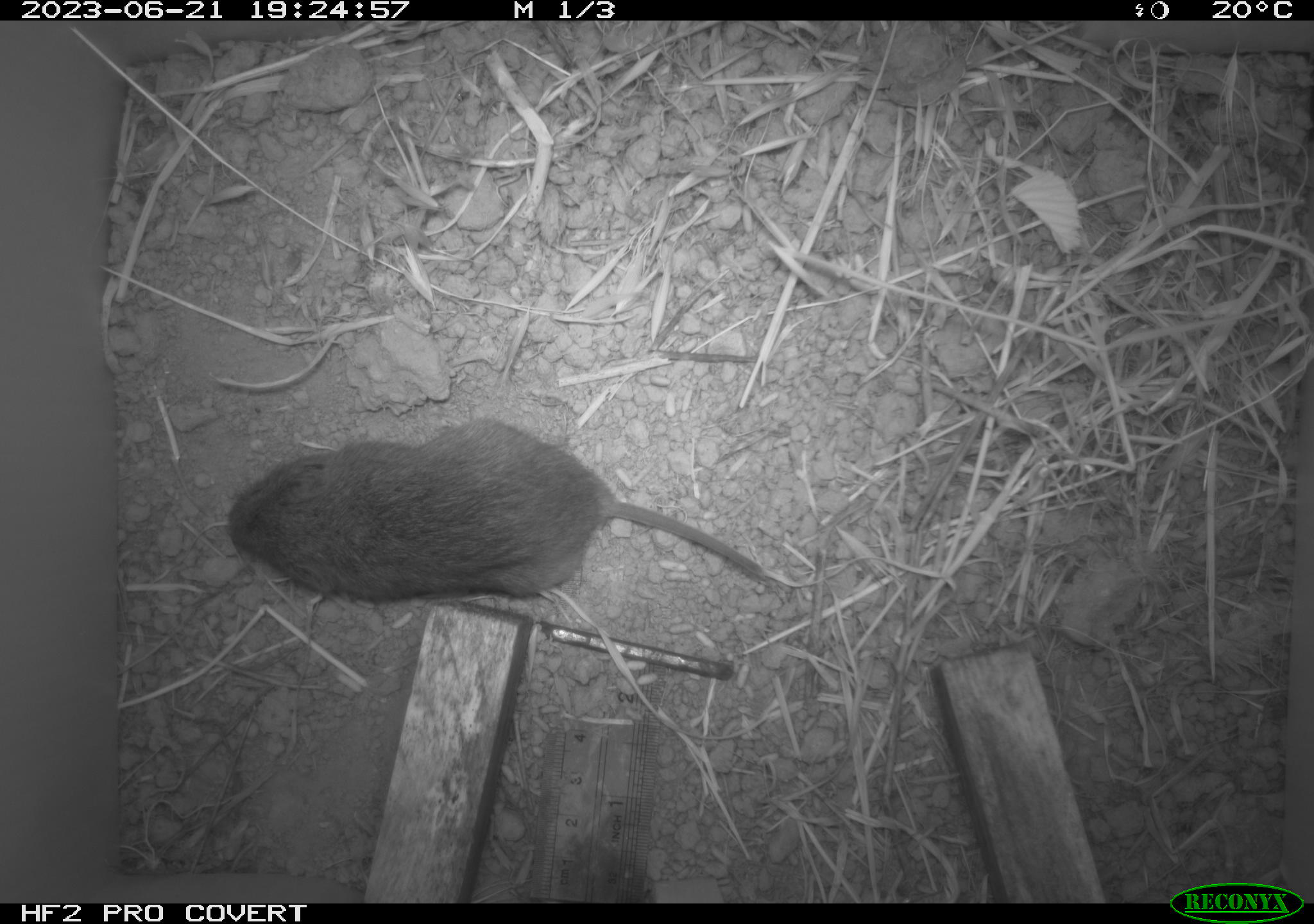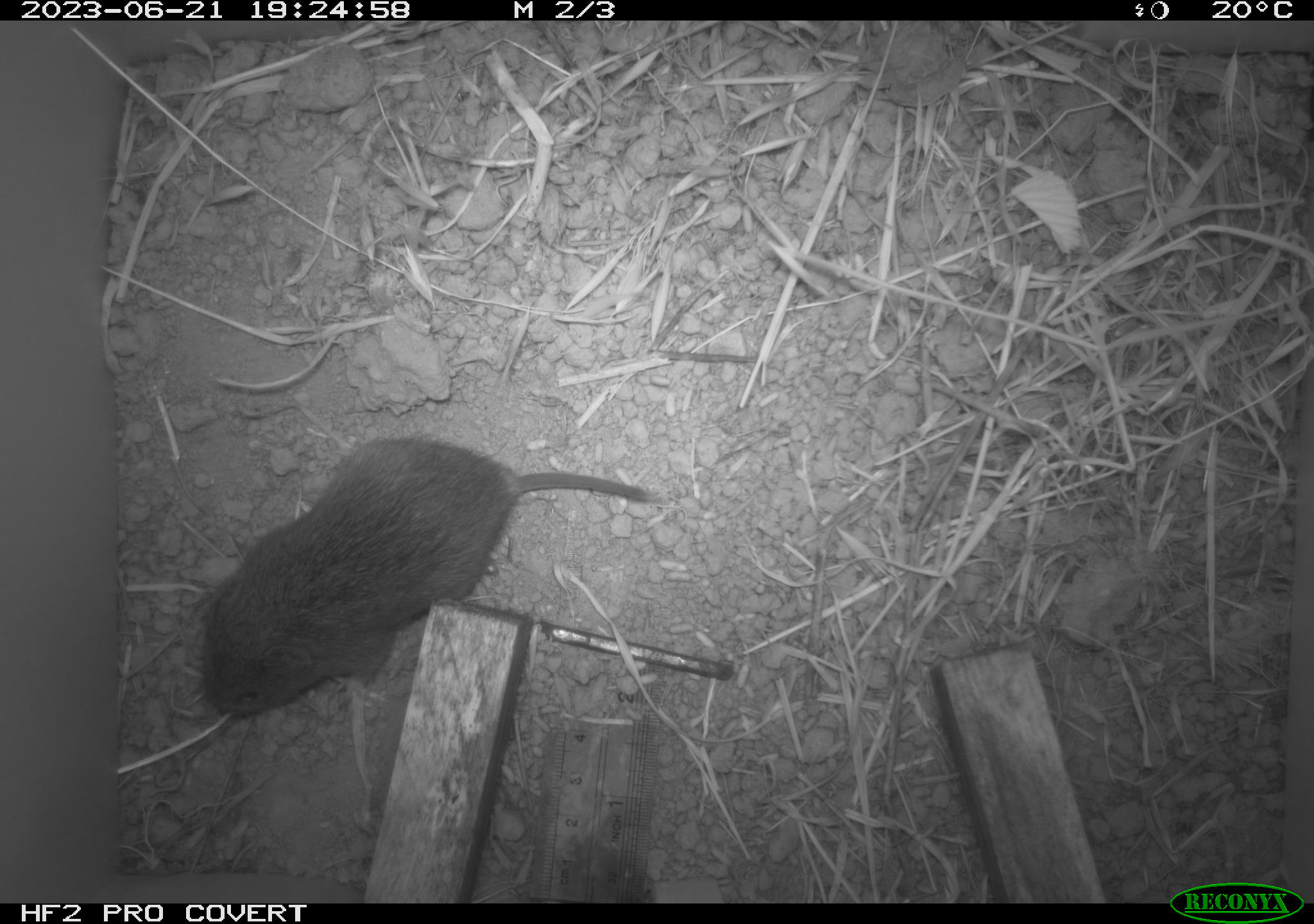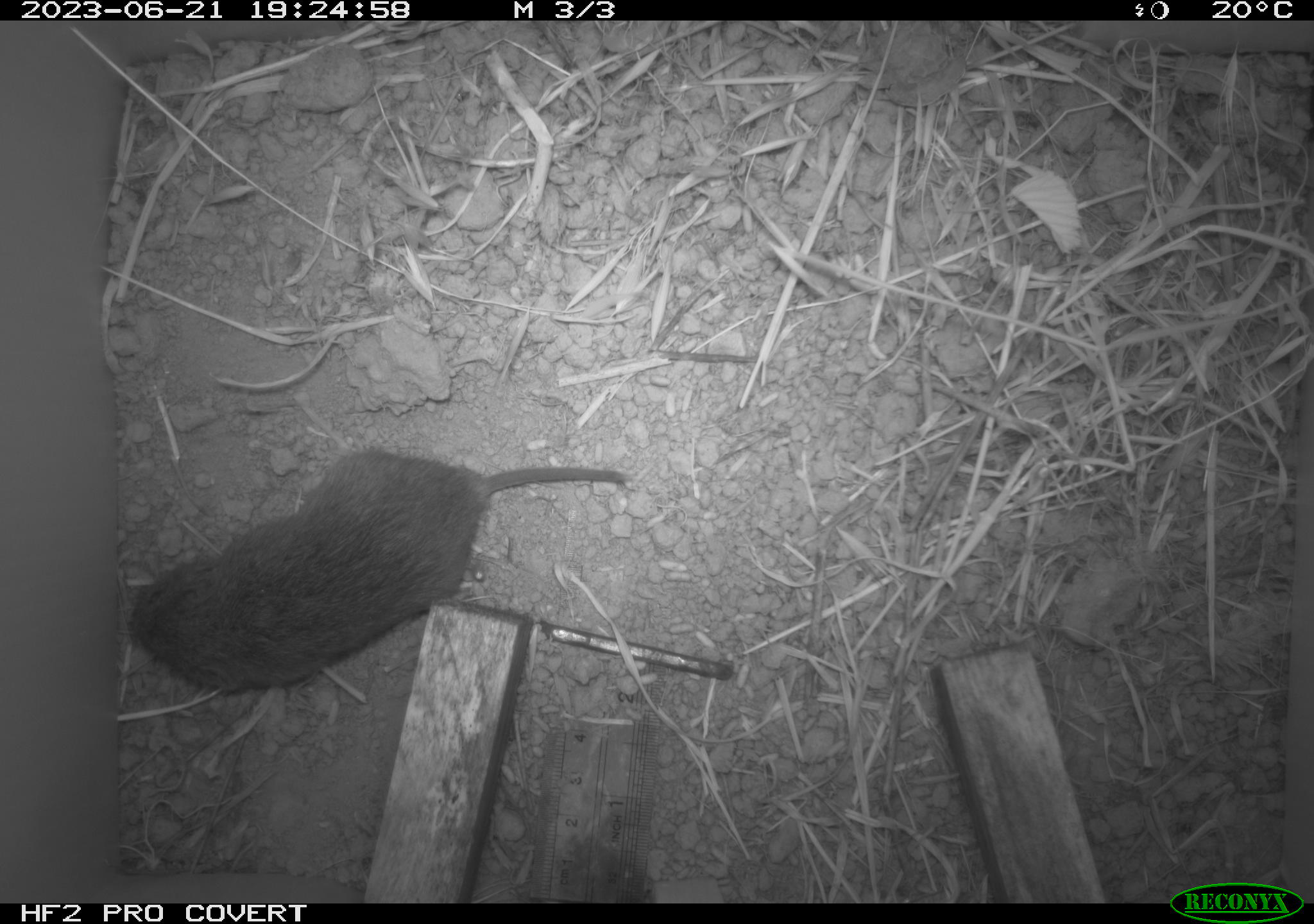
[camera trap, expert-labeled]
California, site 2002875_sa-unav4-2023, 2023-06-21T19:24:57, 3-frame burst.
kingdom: Animalia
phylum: Chordata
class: Mammalia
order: Rodentia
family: Cricetidae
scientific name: Arvicolinae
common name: voles, lemmings, and muskrats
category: arvicolinae subfamily